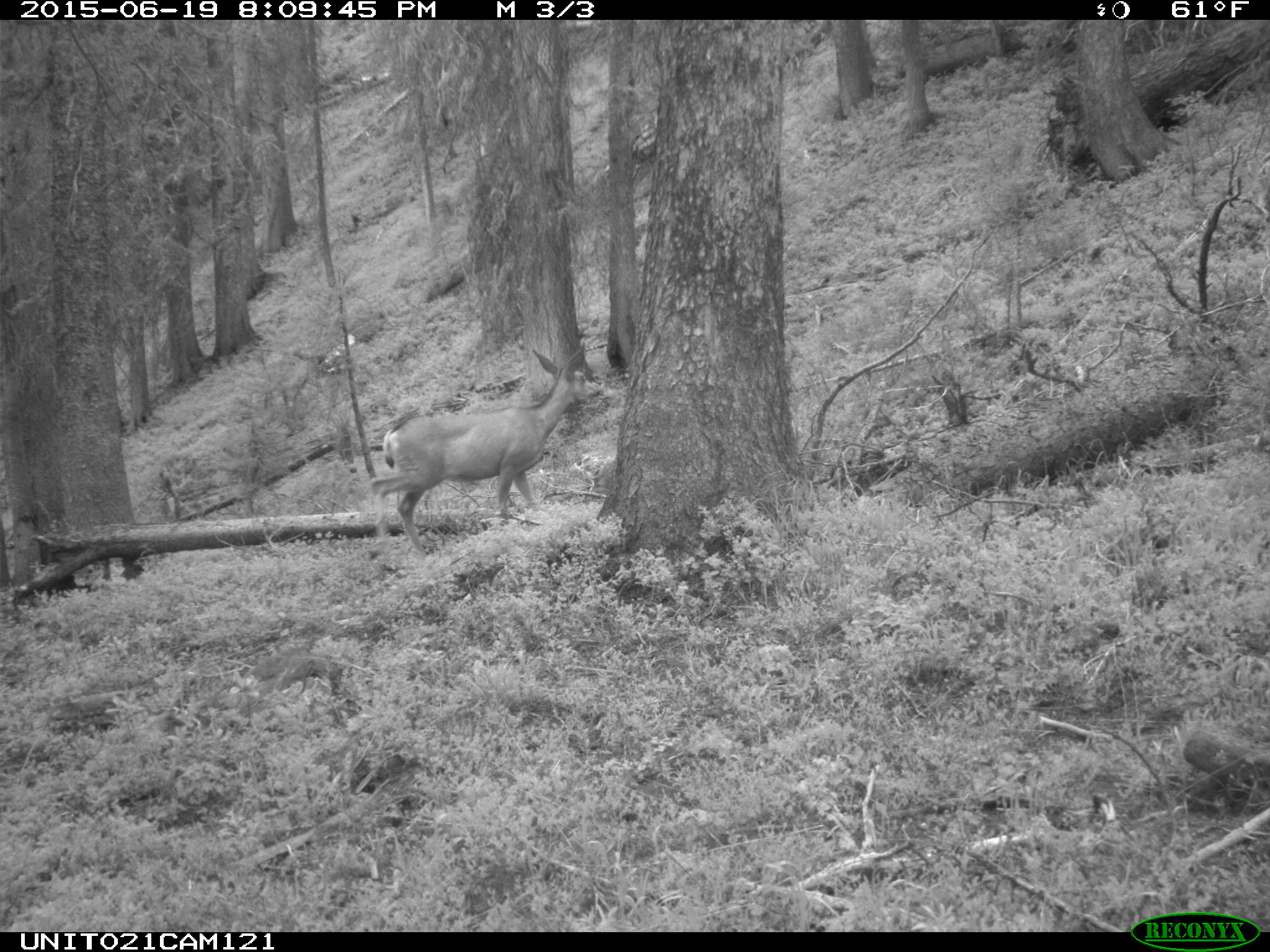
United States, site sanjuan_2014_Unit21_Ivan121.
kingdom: Animalia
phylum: Chordata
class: Mammalia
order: Artiodactyla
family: Cervidae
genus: Odocoileus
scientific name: Odocoileus hemionus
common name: mule deer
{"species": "Odocoileus hemionus (mule deer)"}